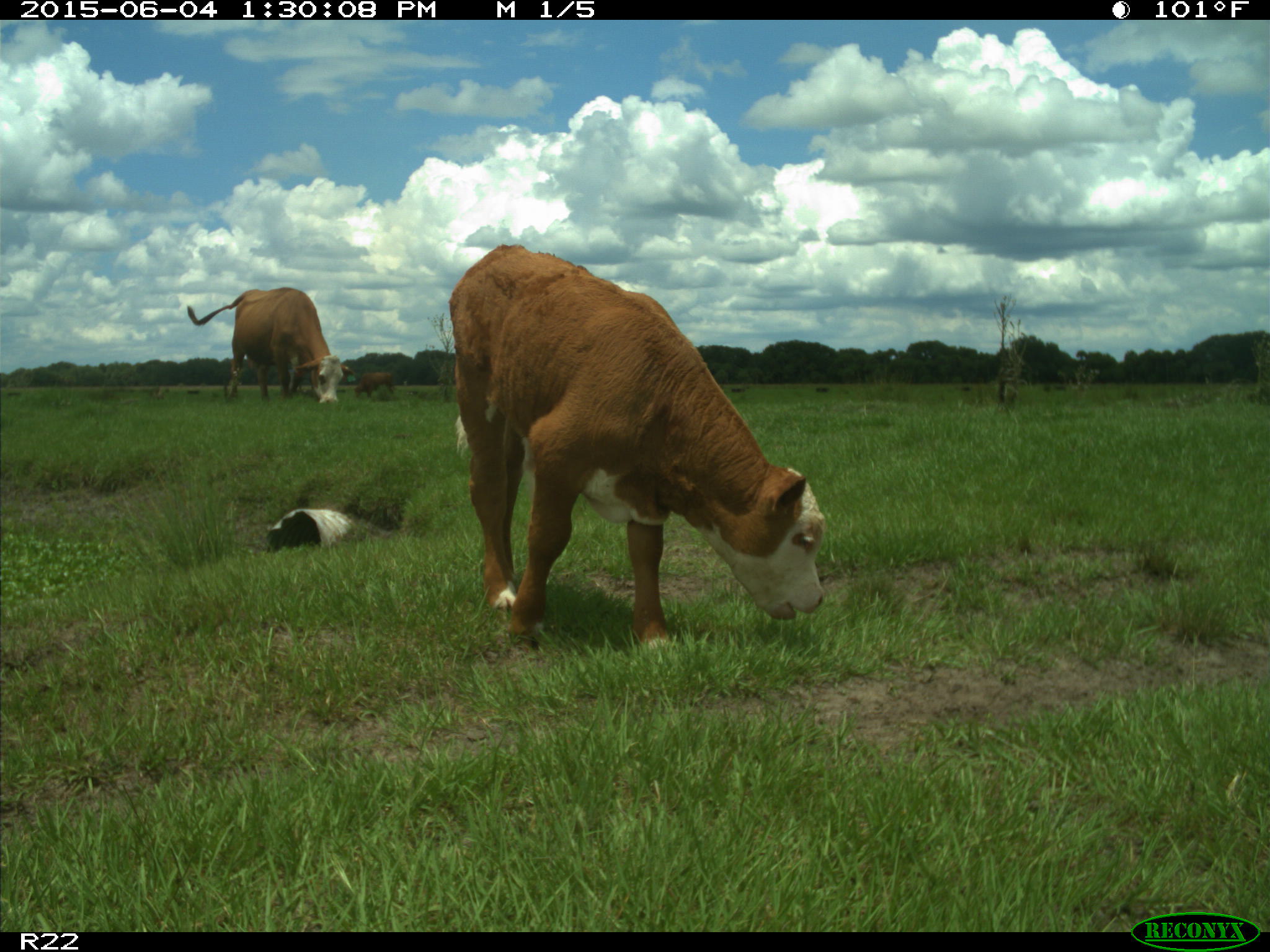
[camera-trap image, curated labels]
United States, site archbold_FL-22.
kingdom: Animalia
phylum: Chordata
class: Mammalia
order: Artiodactyla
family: Bovidae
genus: Bos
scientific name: Bos taurus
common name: domestic cow